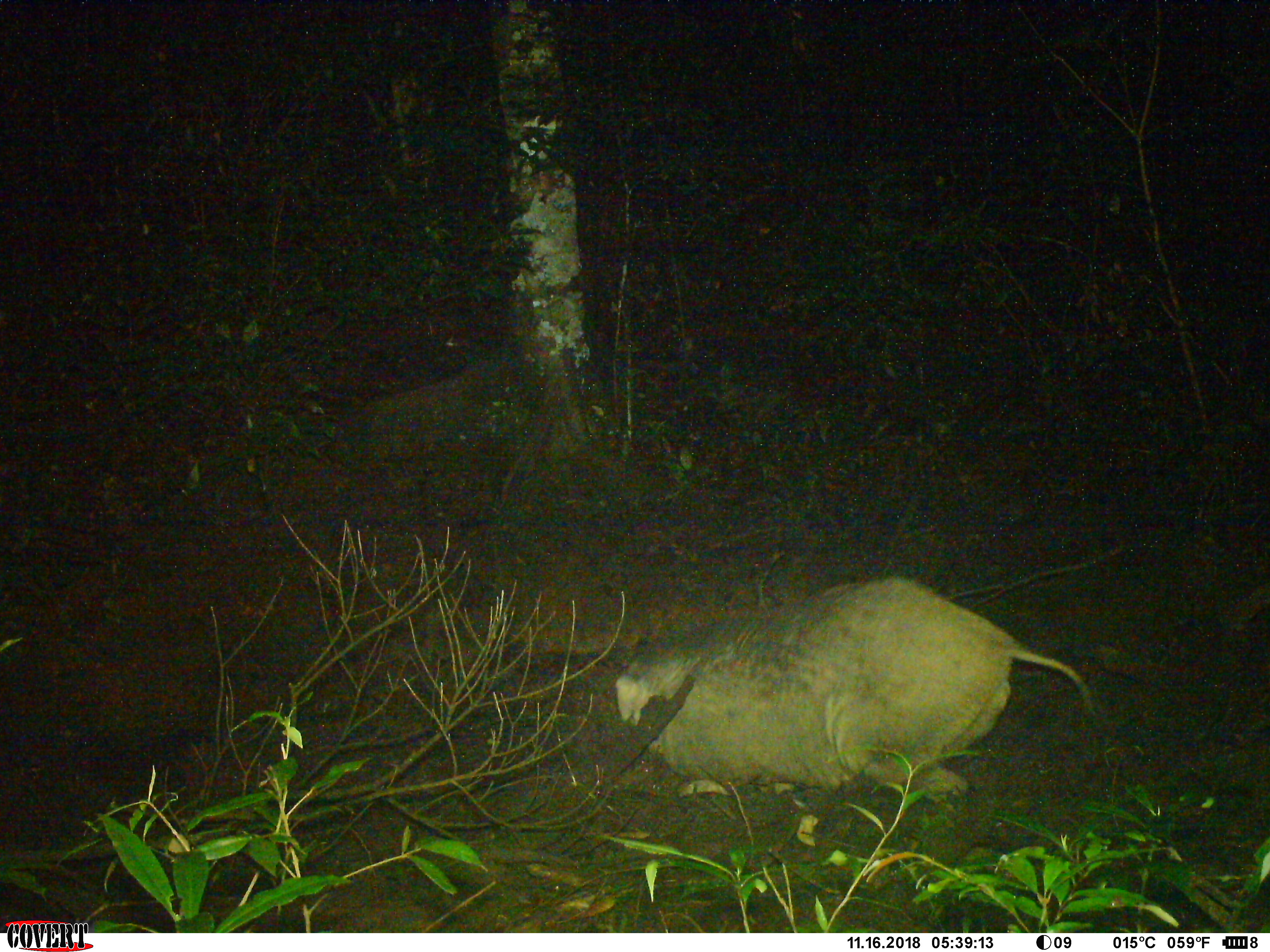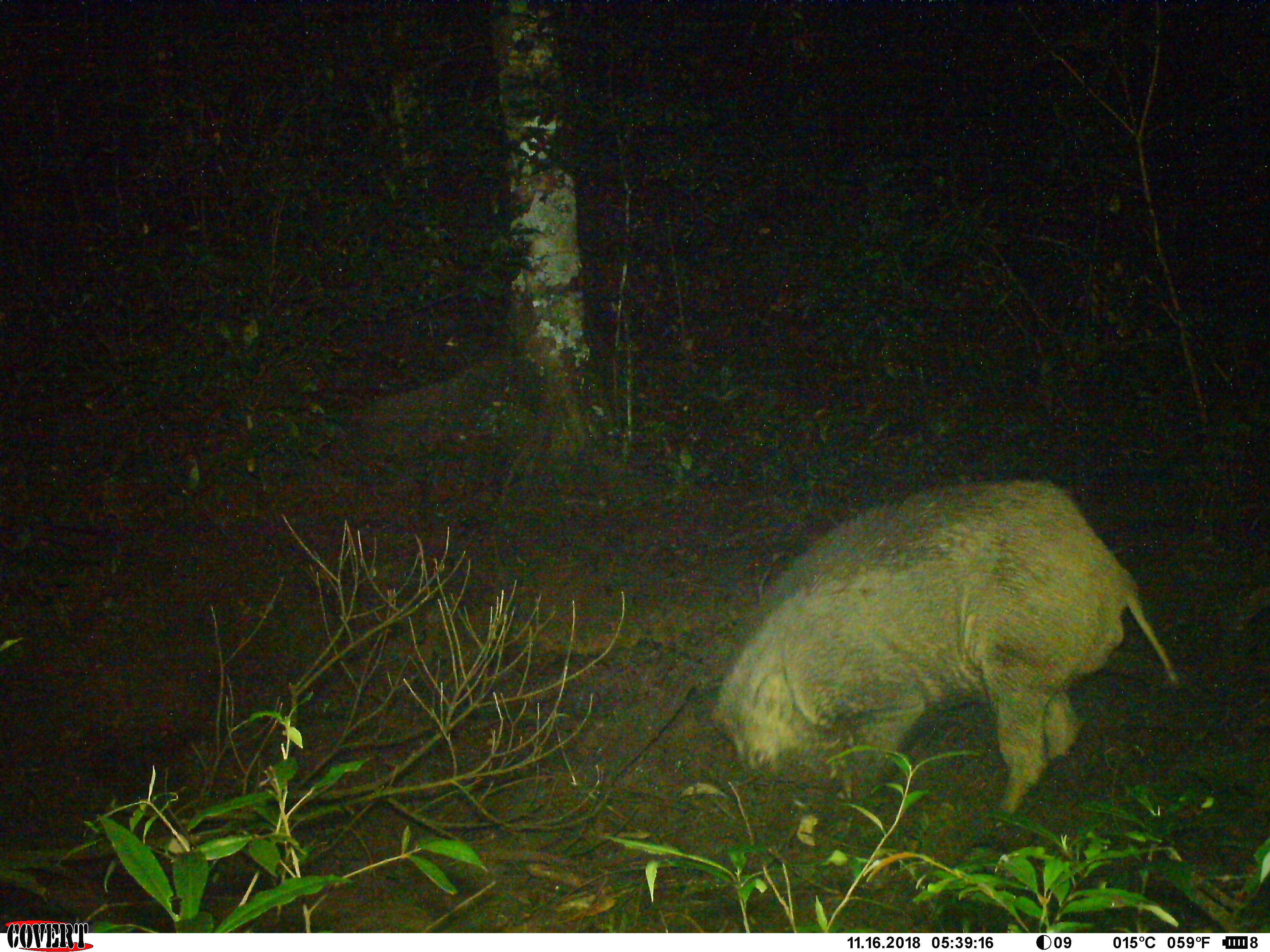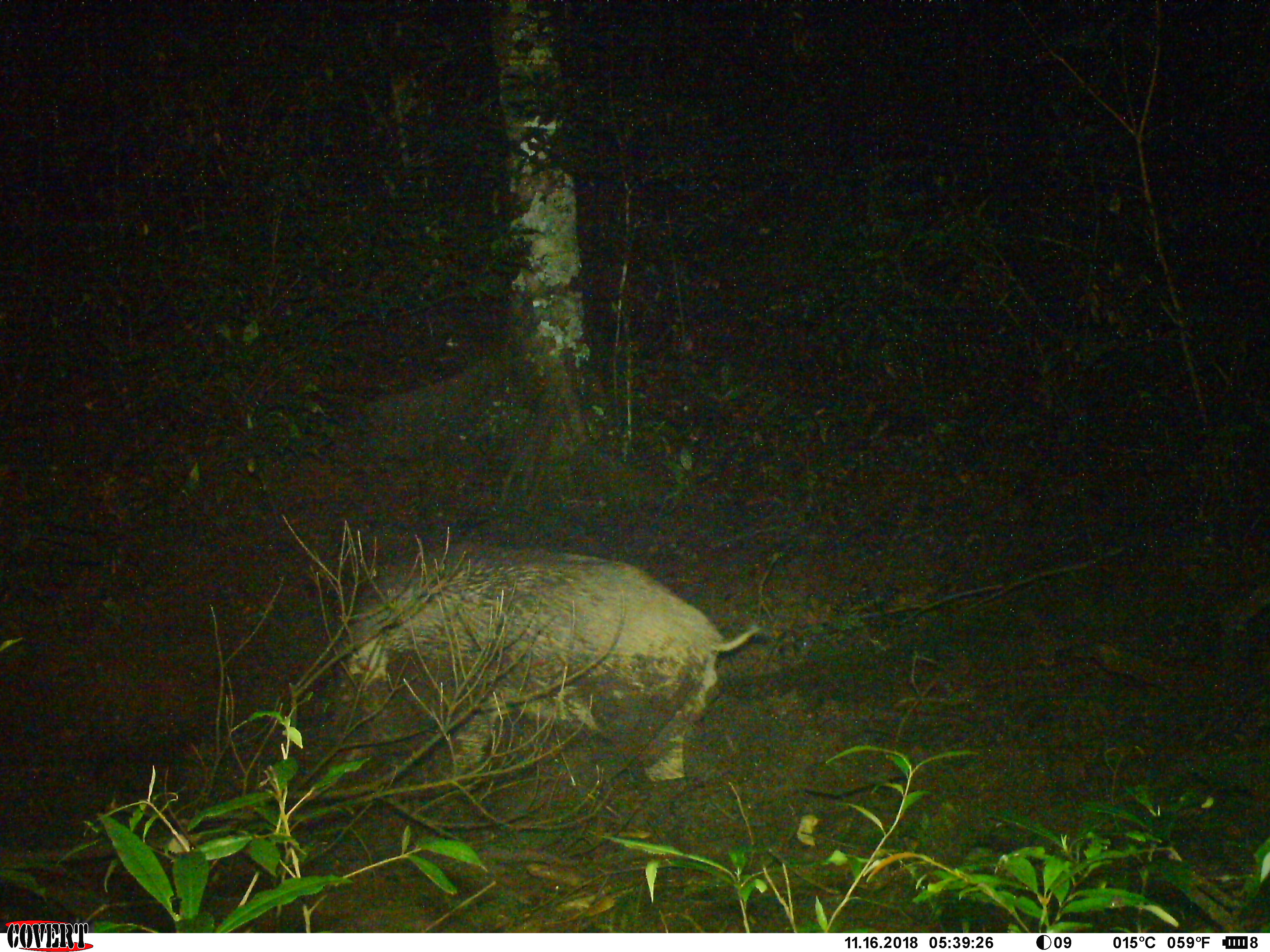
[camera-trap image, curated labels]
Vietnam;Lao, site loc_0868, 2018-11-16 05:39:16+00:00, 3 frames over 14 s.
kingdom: Animalia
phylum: Chordata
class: Mammalia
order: Artiodactyla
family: Suidae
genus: Sus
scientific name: Sus scrofa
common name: eurasian wild pig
Eurasian wild pig (Sus scrofa). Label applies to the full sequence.